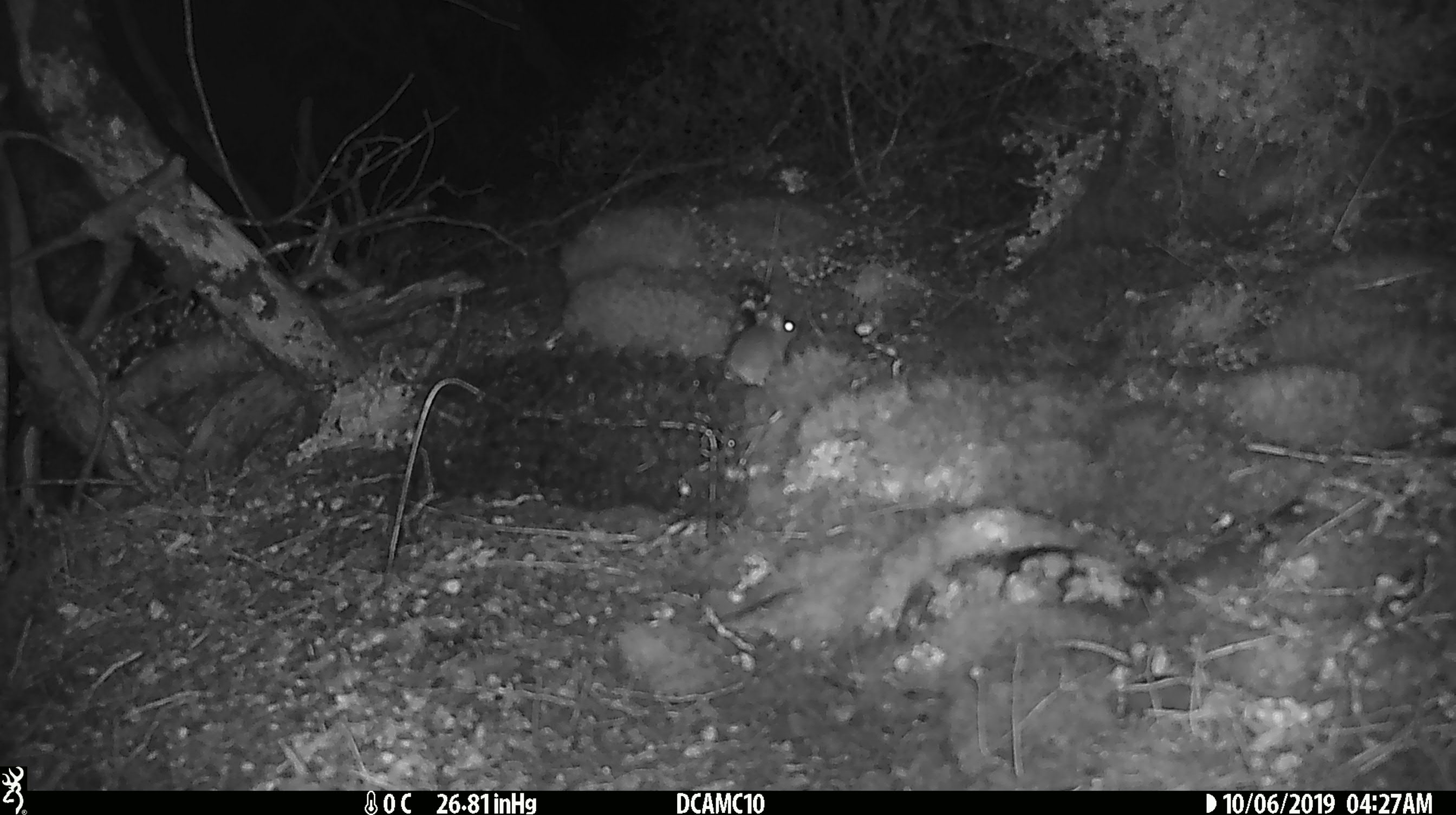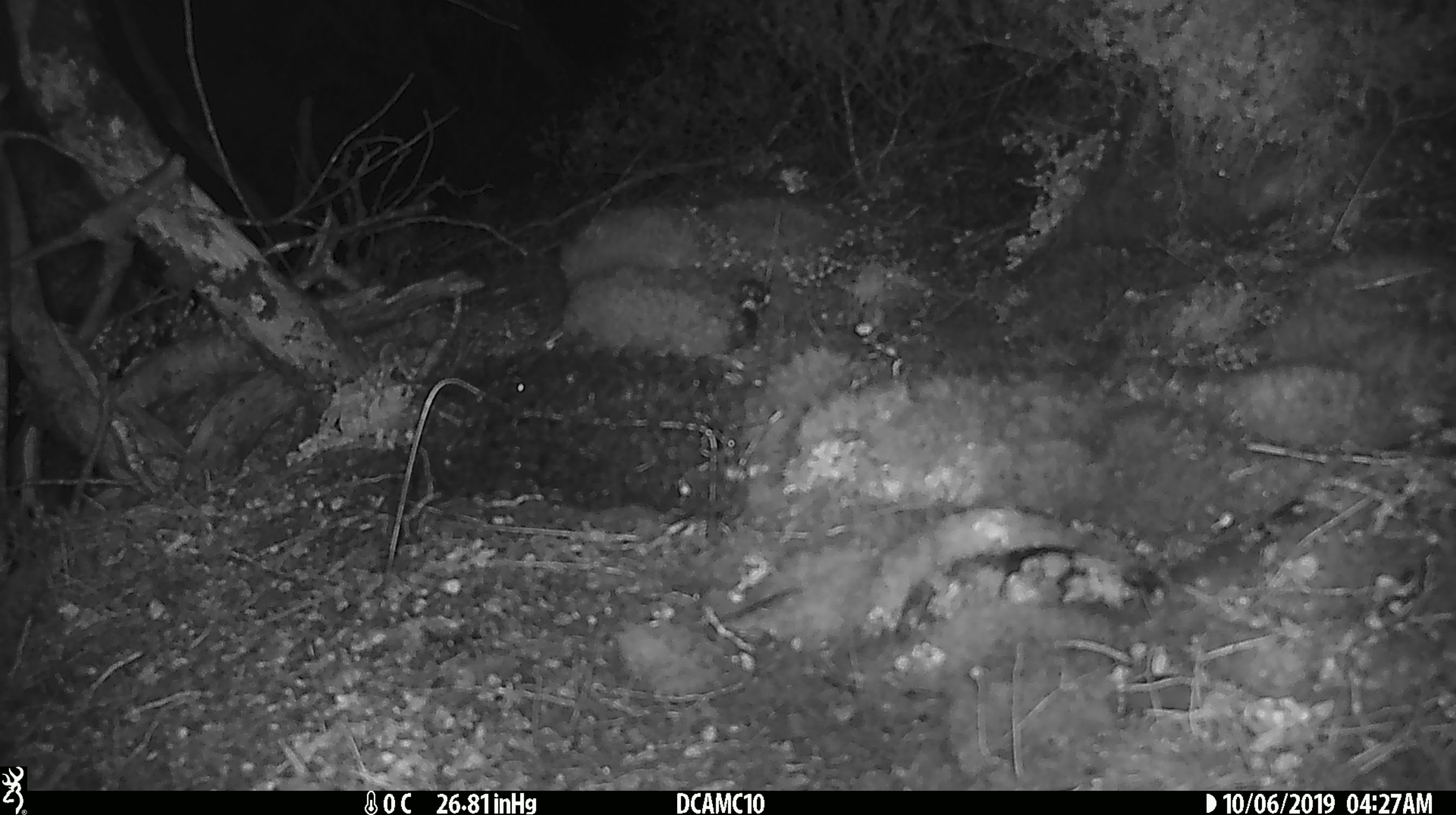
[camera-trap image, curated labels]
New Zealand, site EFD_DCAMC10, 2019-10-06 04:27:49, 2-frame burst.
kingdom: Animalia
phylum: Chordata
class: Mammalia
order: Rodentia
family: Muridae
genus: Mus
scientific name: Mus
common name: mouse